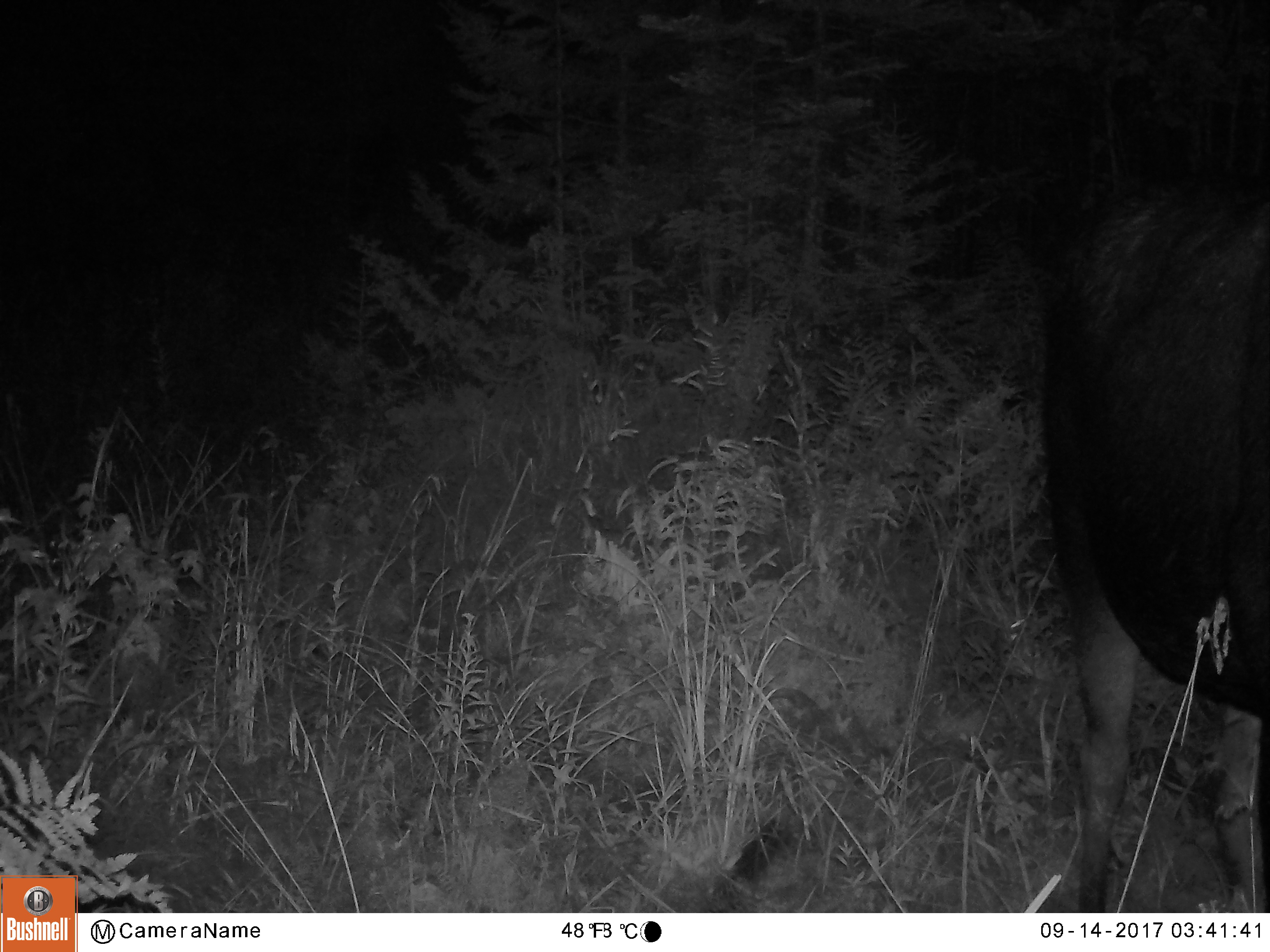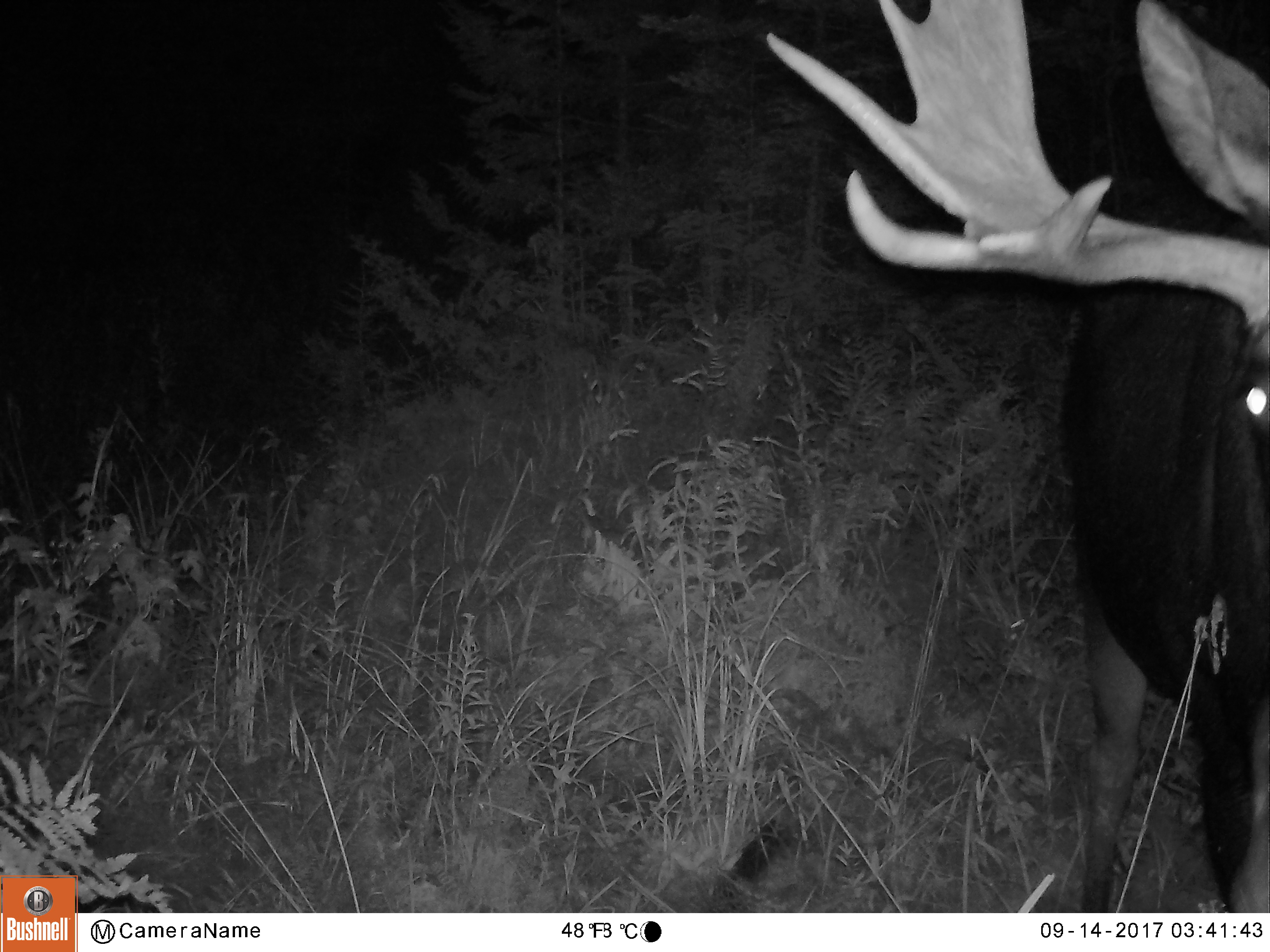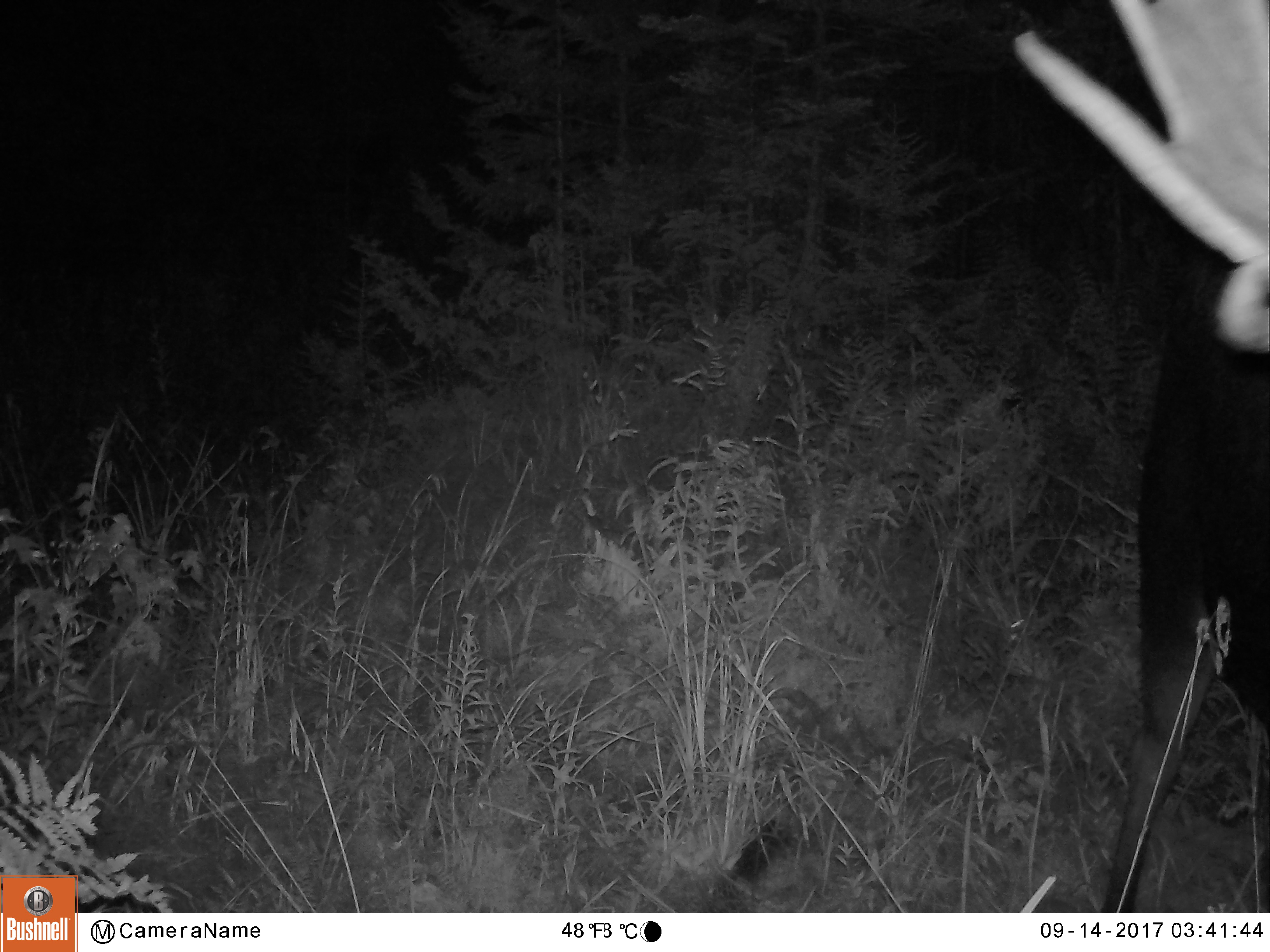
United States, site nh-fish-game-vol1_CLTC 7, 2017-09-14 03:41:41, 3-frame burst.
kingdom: Animalia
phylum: Chordata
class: Mammalia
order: Artiodactyla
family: Cervidae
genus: Alces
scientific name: Alces alces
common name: moose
Moose (Alces alces).